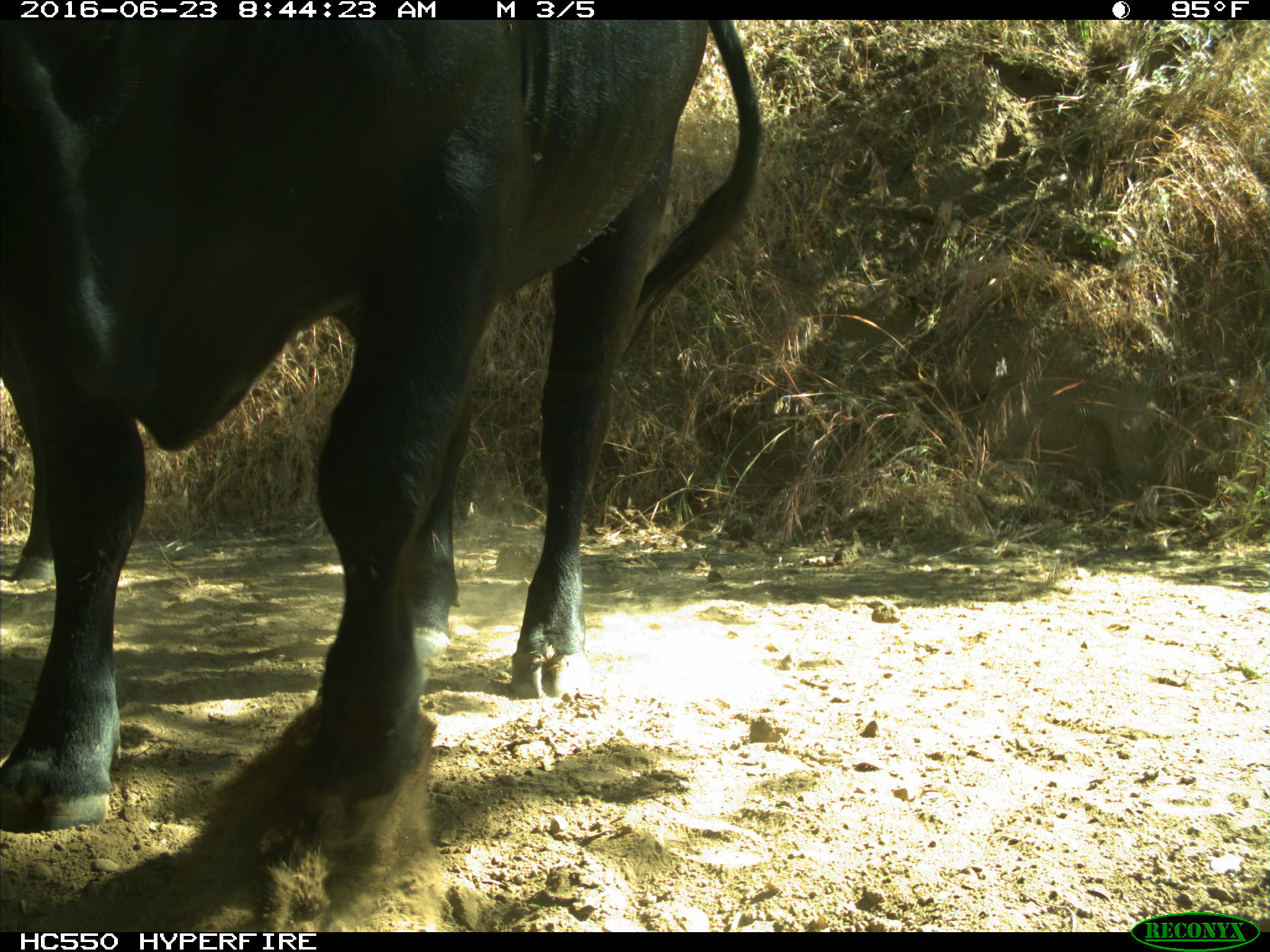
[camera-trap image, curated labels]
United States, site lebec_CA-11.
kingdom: Animalia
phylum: Chordata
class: Mammalia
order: Artiodactyla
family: Bovidae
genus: Bos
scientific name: Bos taurus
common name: domestic cow